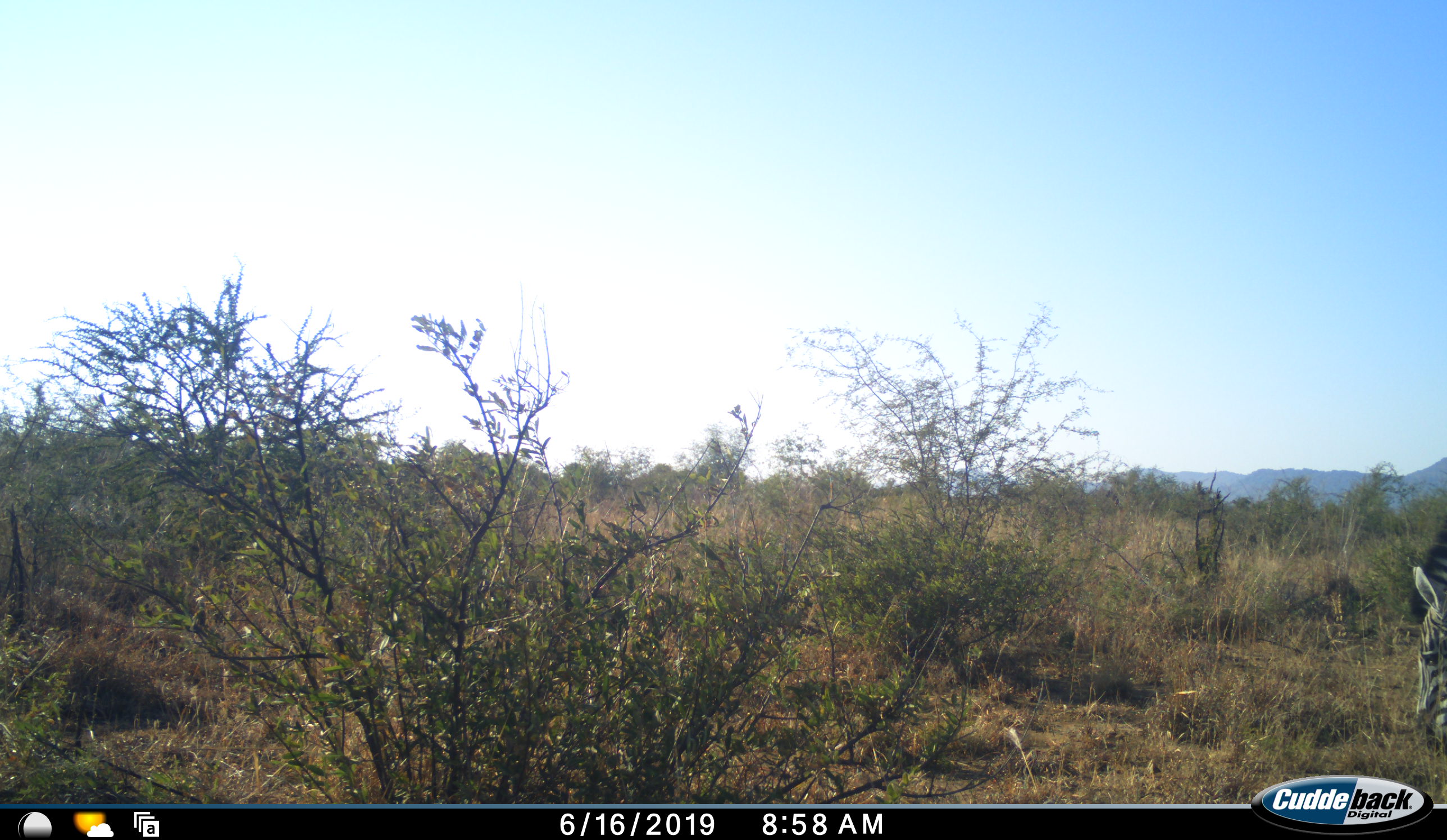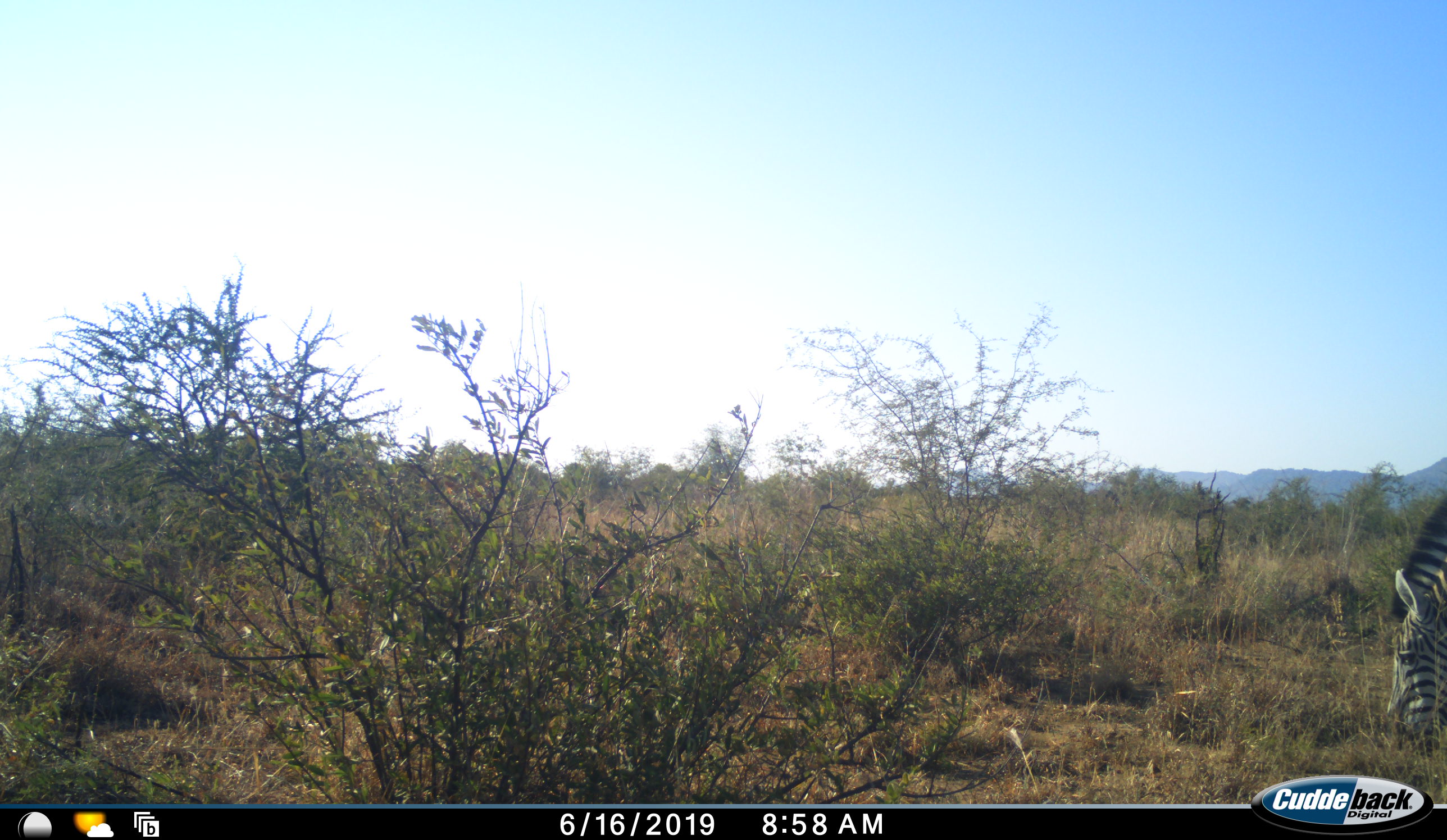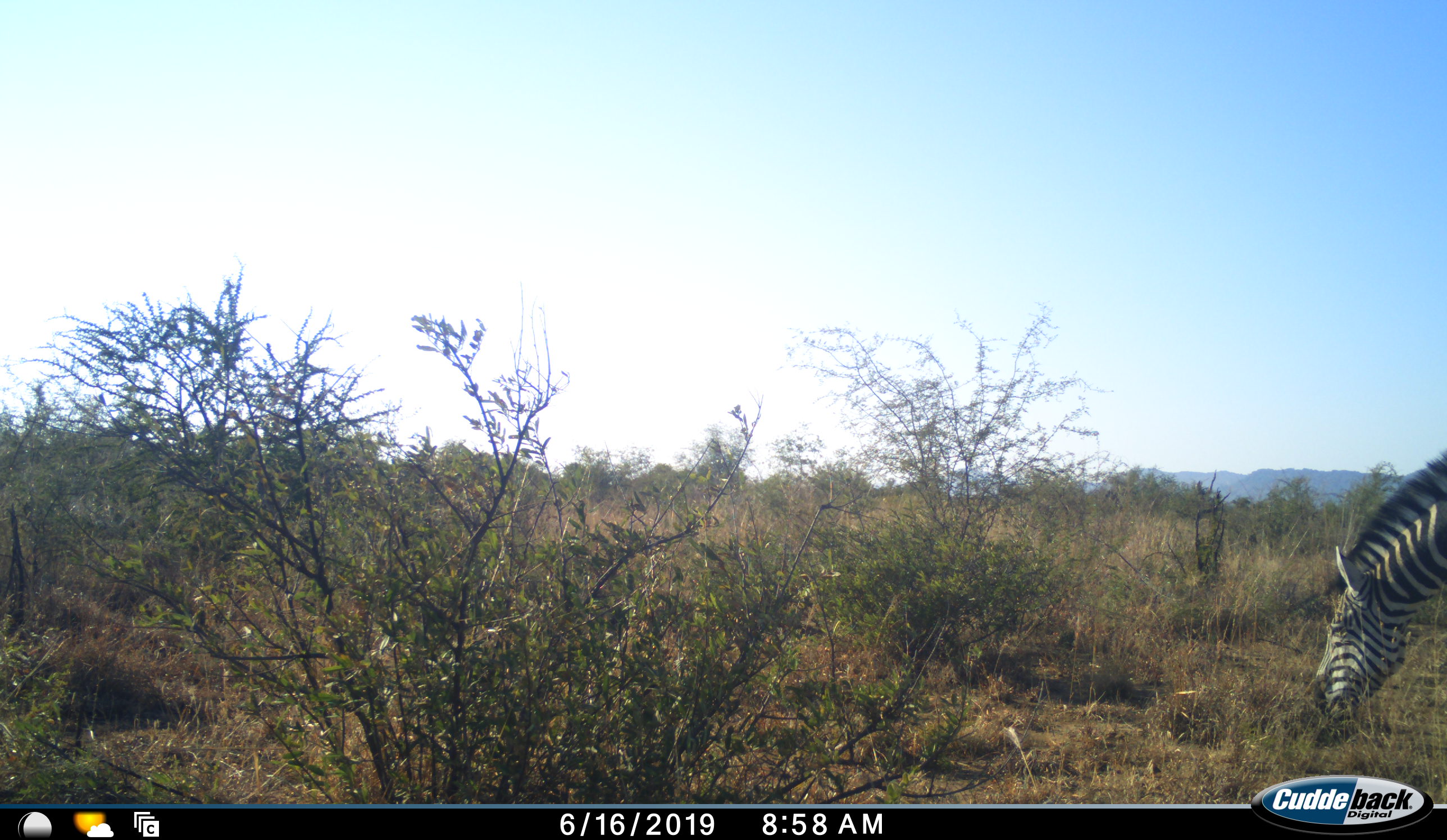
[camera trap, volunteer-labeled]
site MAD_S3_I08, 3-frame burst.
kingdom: Animalia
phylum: Chordata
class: Mammalia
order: Perissodactyla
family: Equidae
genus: Equus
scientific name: Equus quagga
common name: plains zebra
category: zebraplains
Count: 1.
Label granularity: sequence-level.